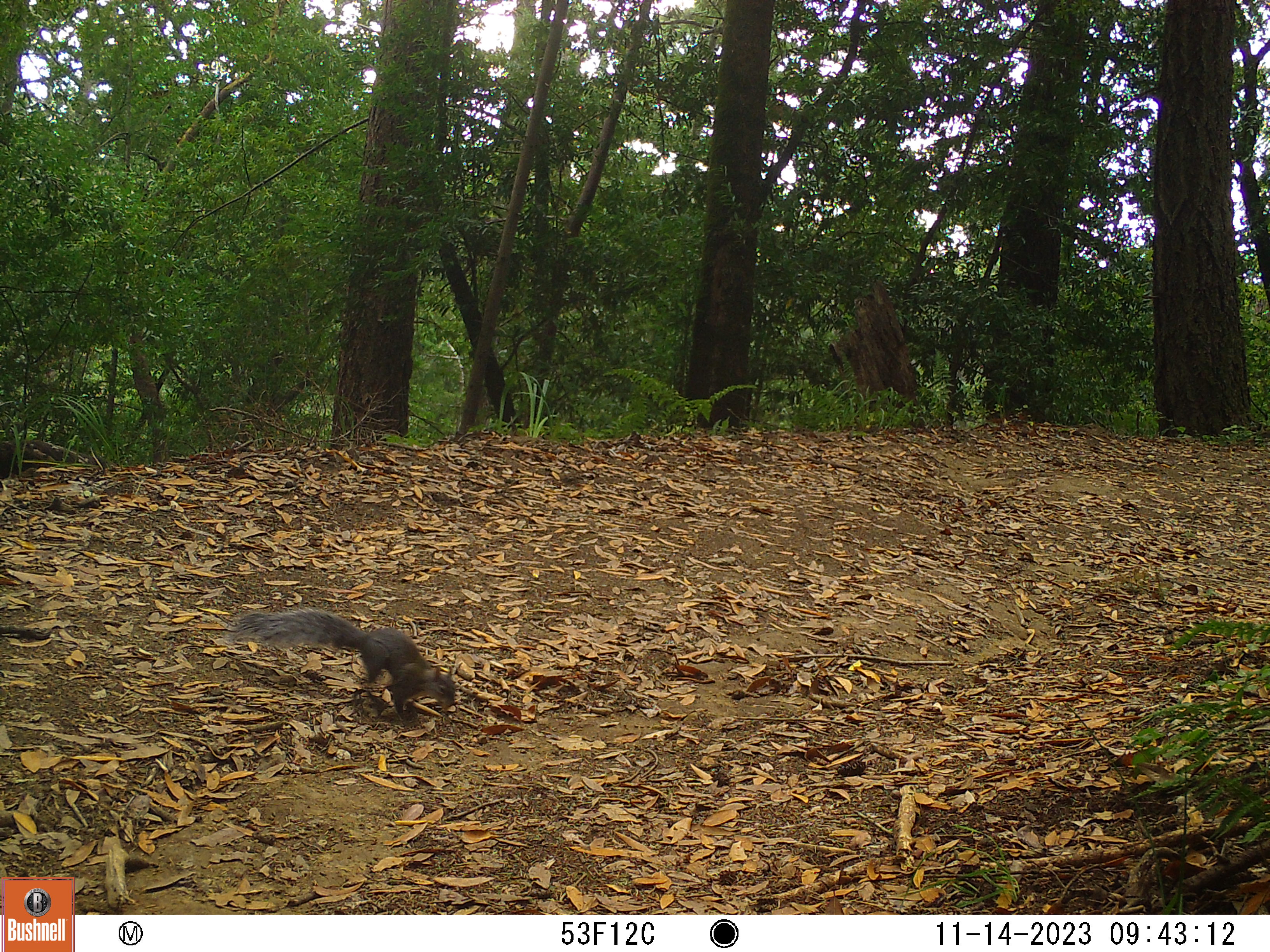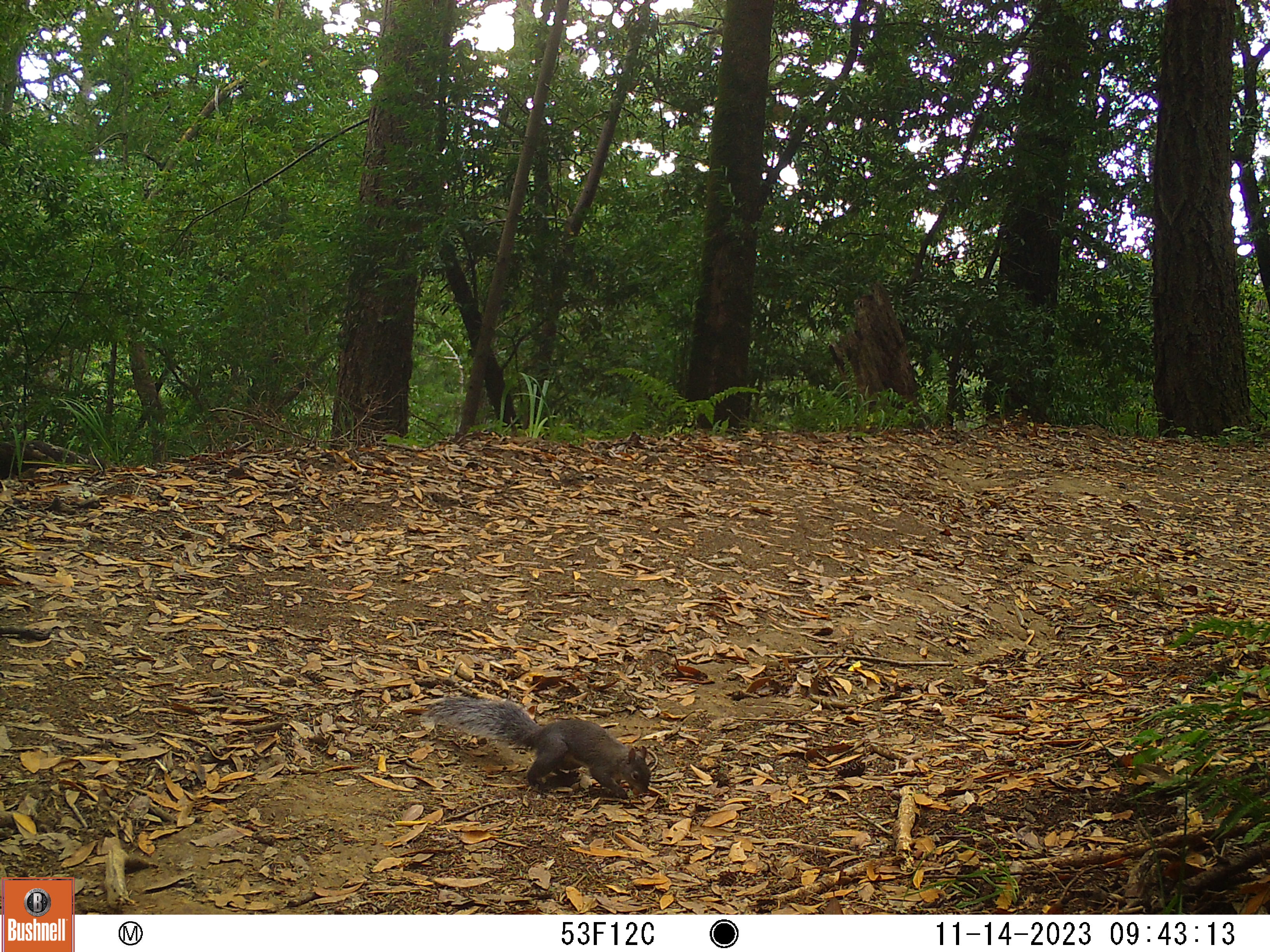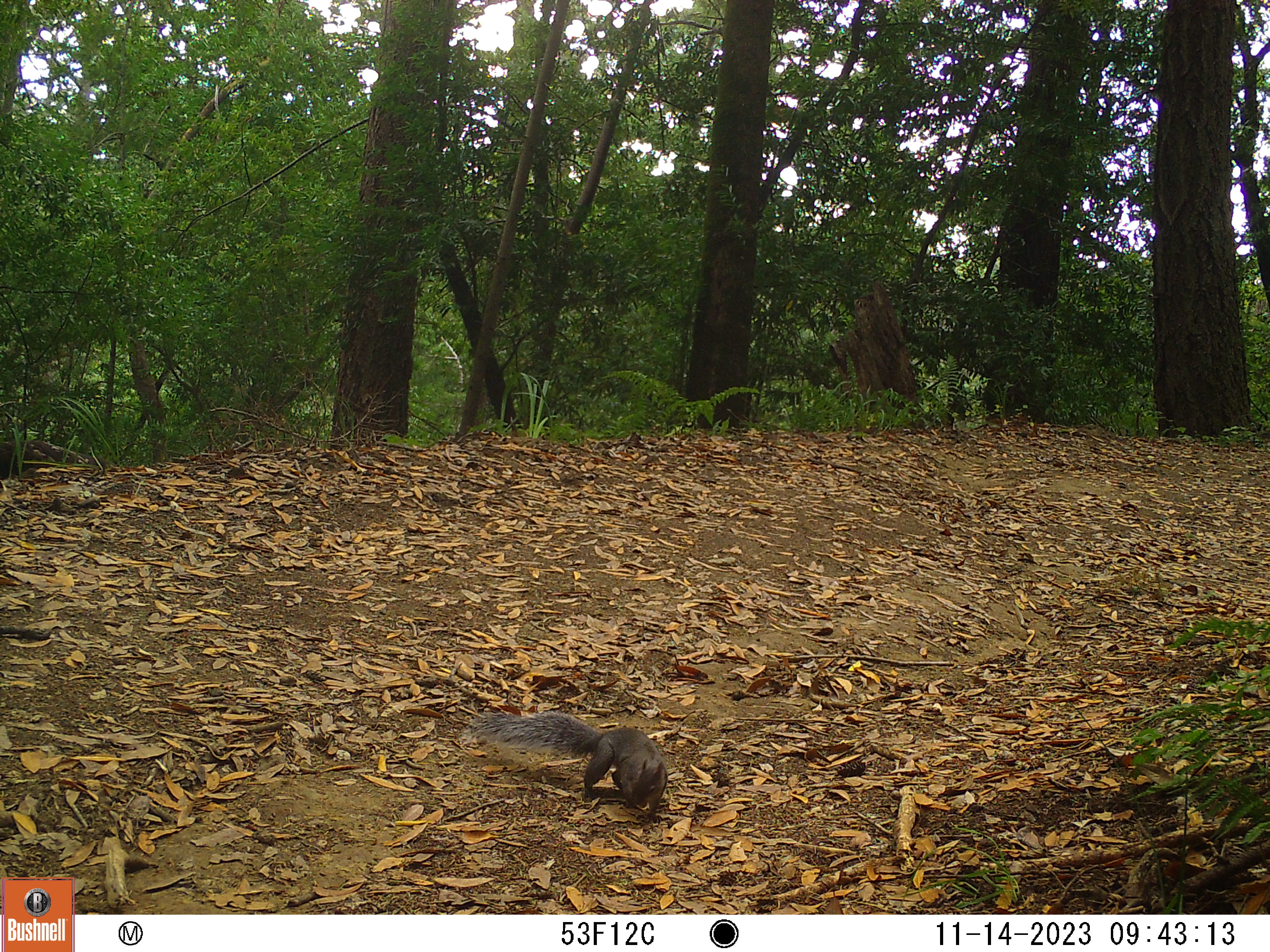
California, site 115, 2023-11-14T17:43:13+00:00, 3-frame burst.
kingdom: Animalia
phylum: Chordata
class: Mammalia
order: Rodentia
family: Sciuridae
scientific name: Sciuridae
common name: squirrel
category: unknown squirrel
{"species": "unknown squirrel (squirrel) (Sciuridae)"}